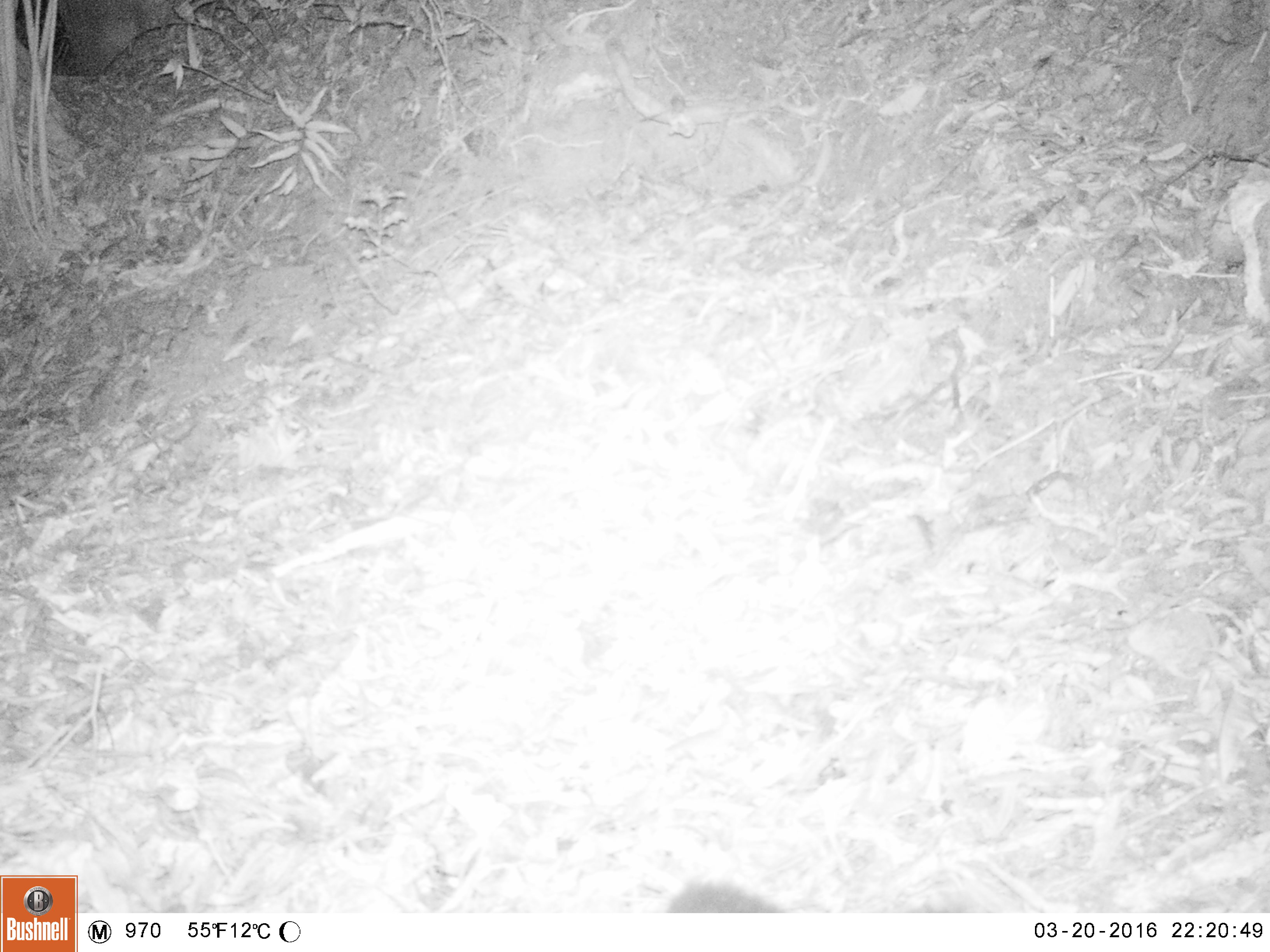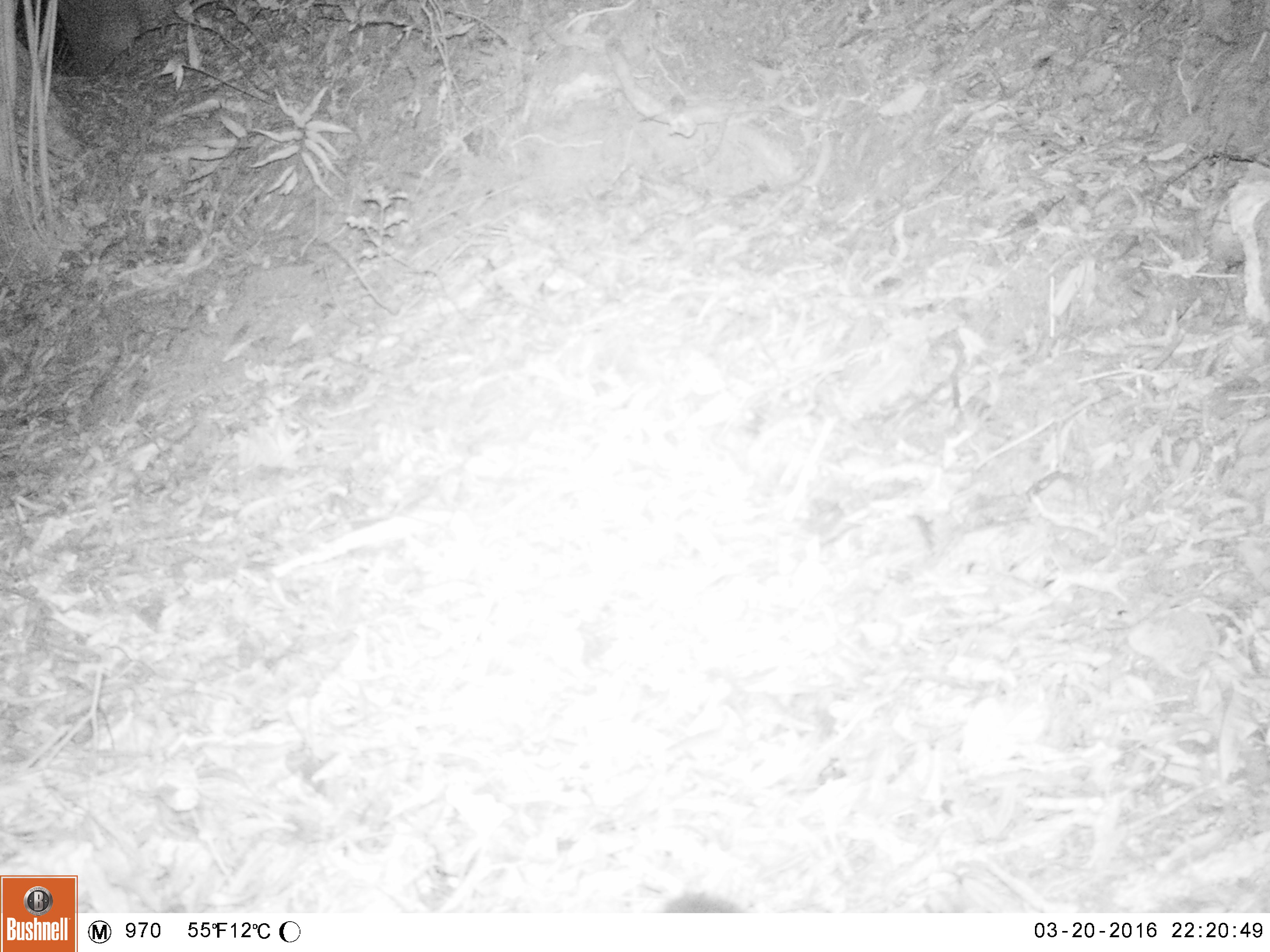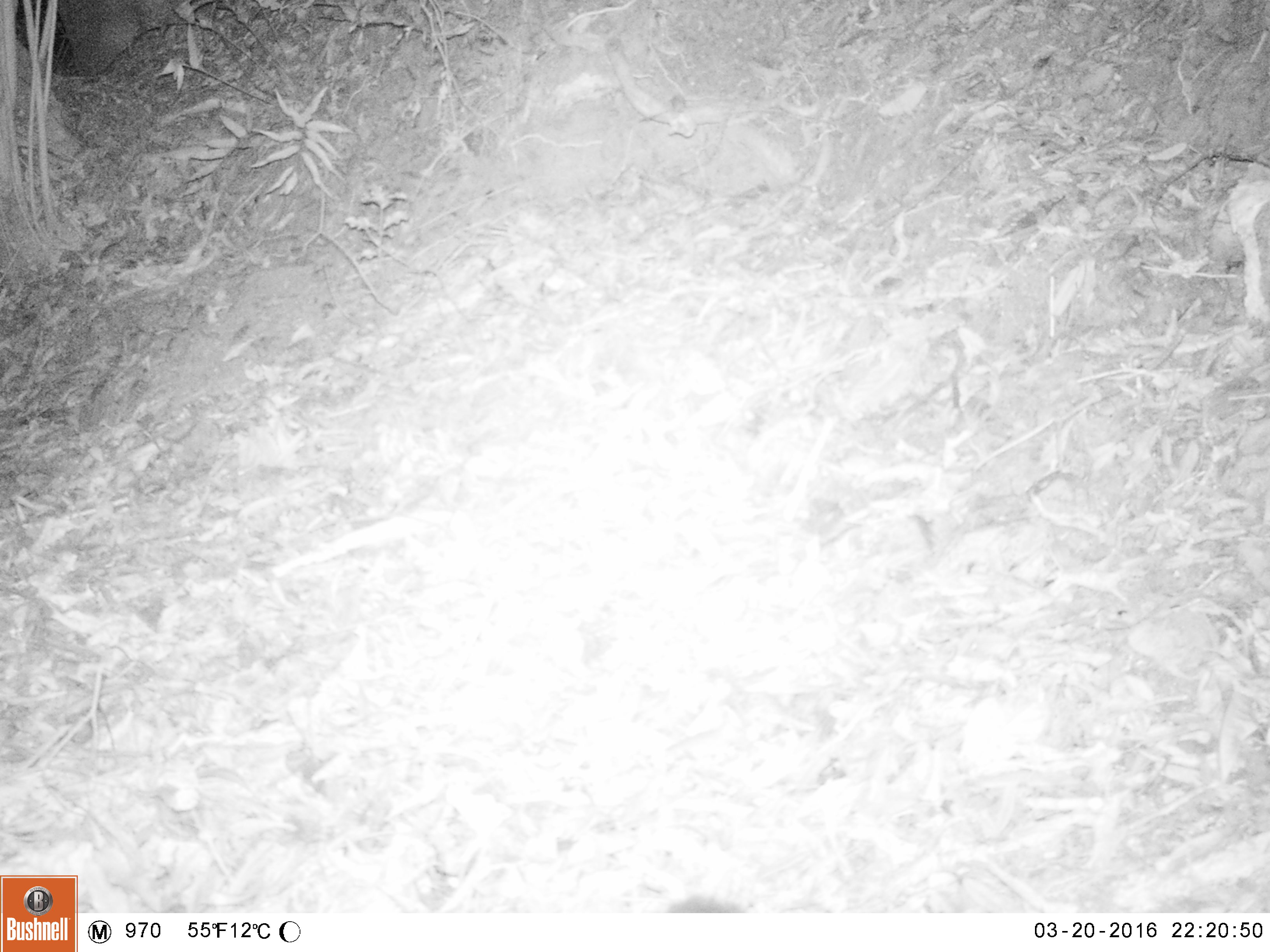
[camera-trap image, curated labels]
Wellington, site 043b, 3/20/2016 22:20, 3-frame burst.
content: unidentified animal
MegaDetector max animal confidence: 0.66